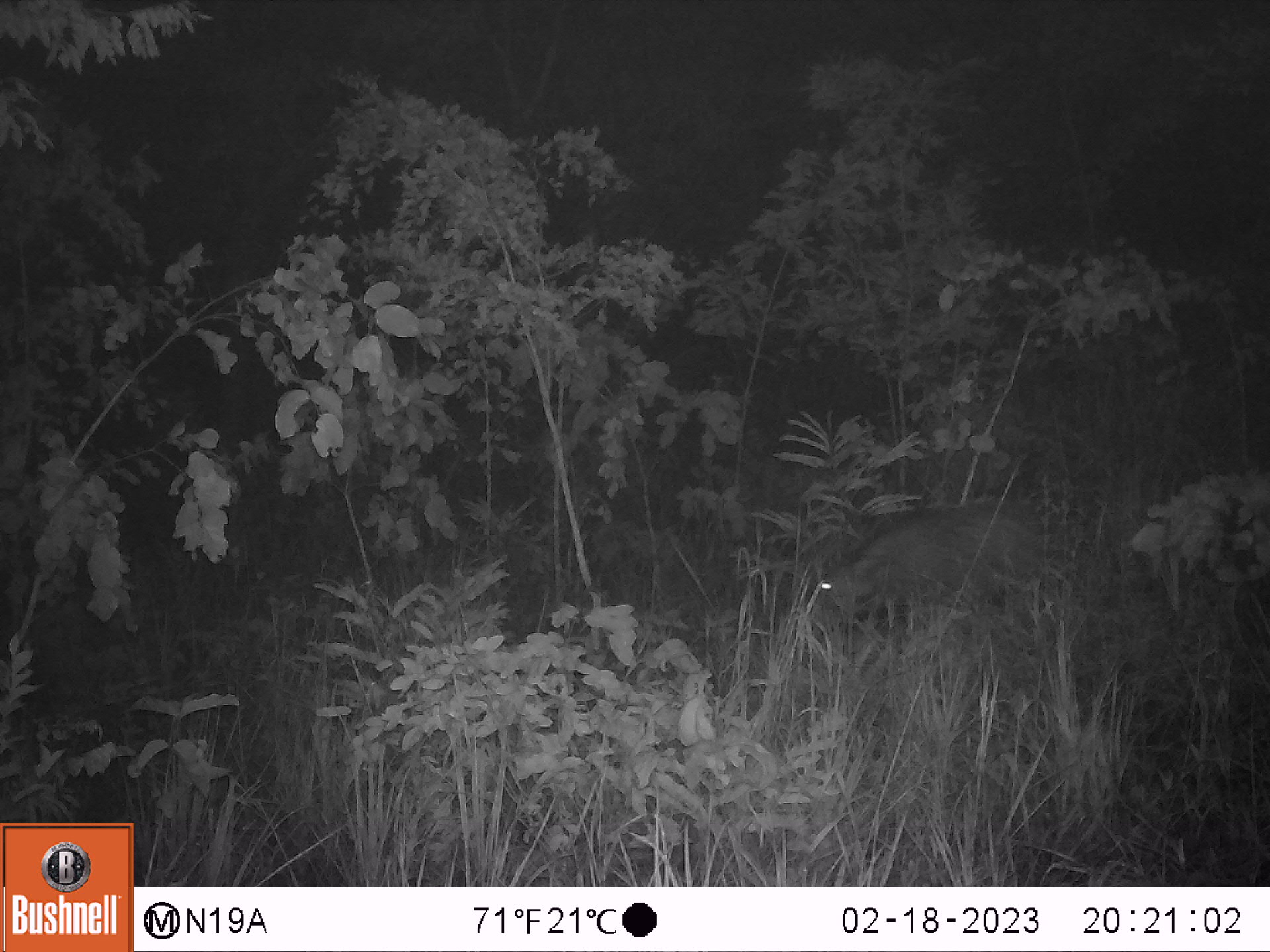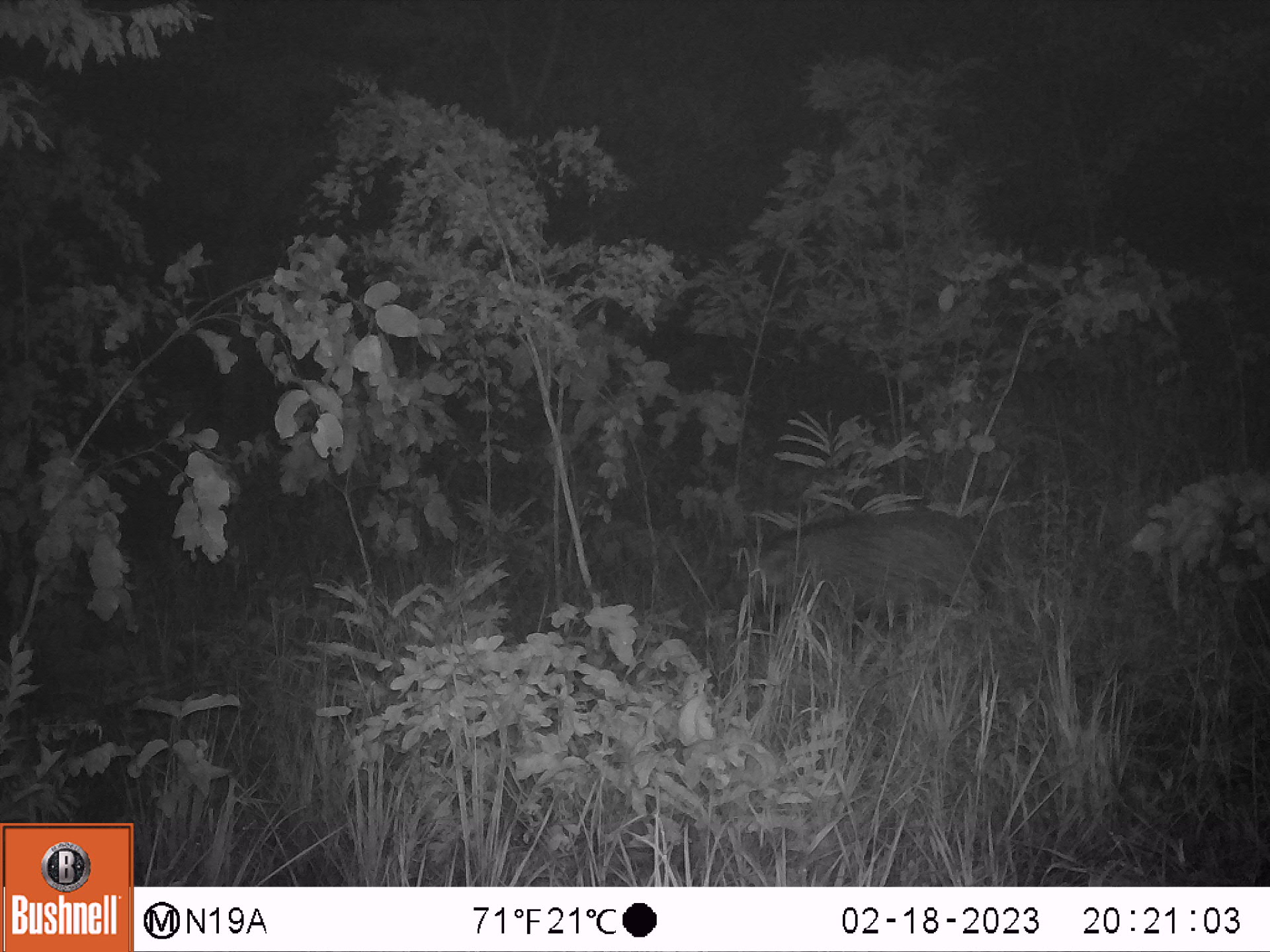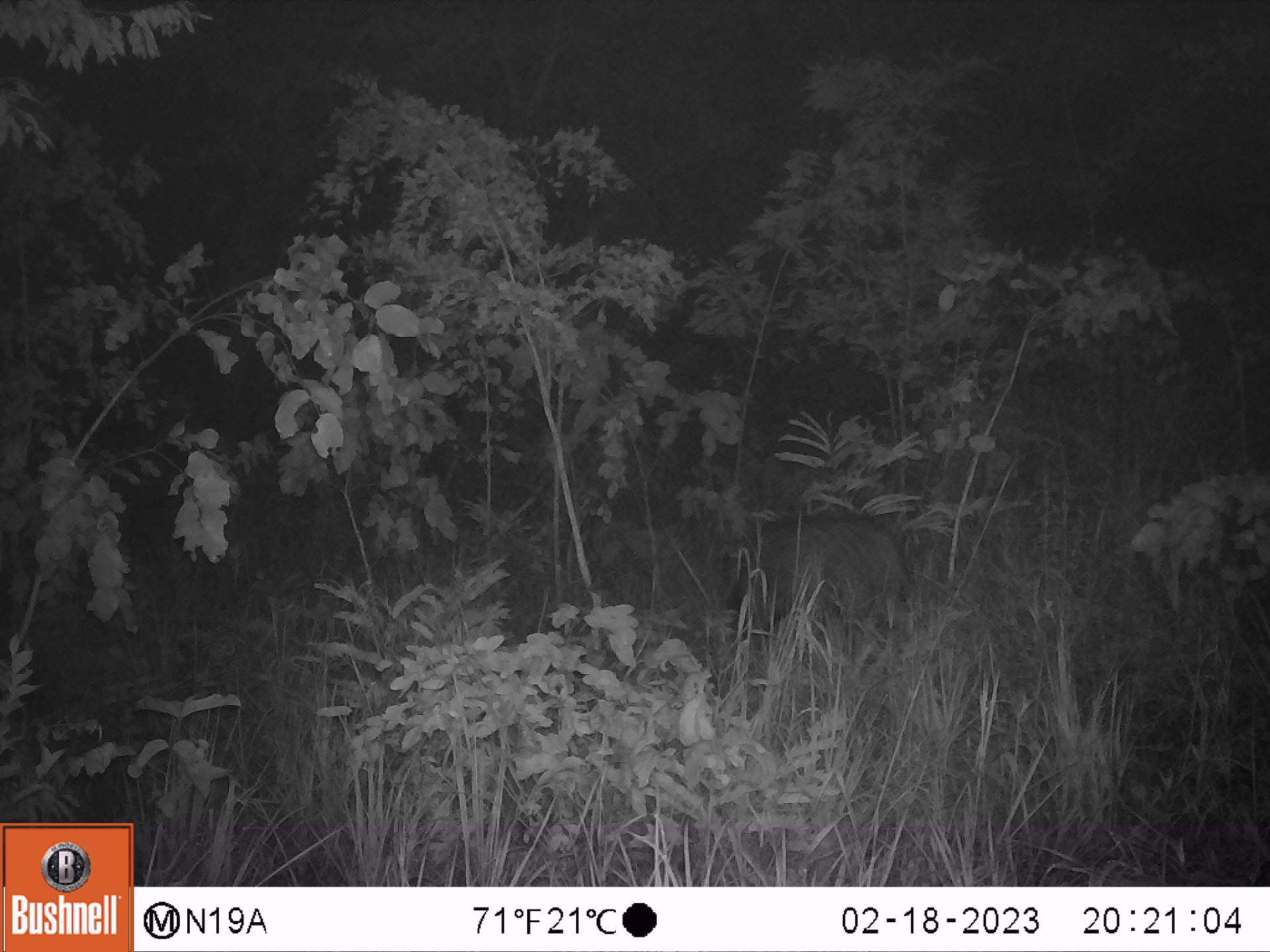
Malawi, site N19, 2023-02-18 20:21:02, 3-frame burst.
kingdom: Animalia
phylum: Chordata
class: Mammalia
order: Artiodactyla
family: Suidae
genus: Potamochoerus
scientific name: Potamochoerus larvatus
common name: bushpig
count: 1